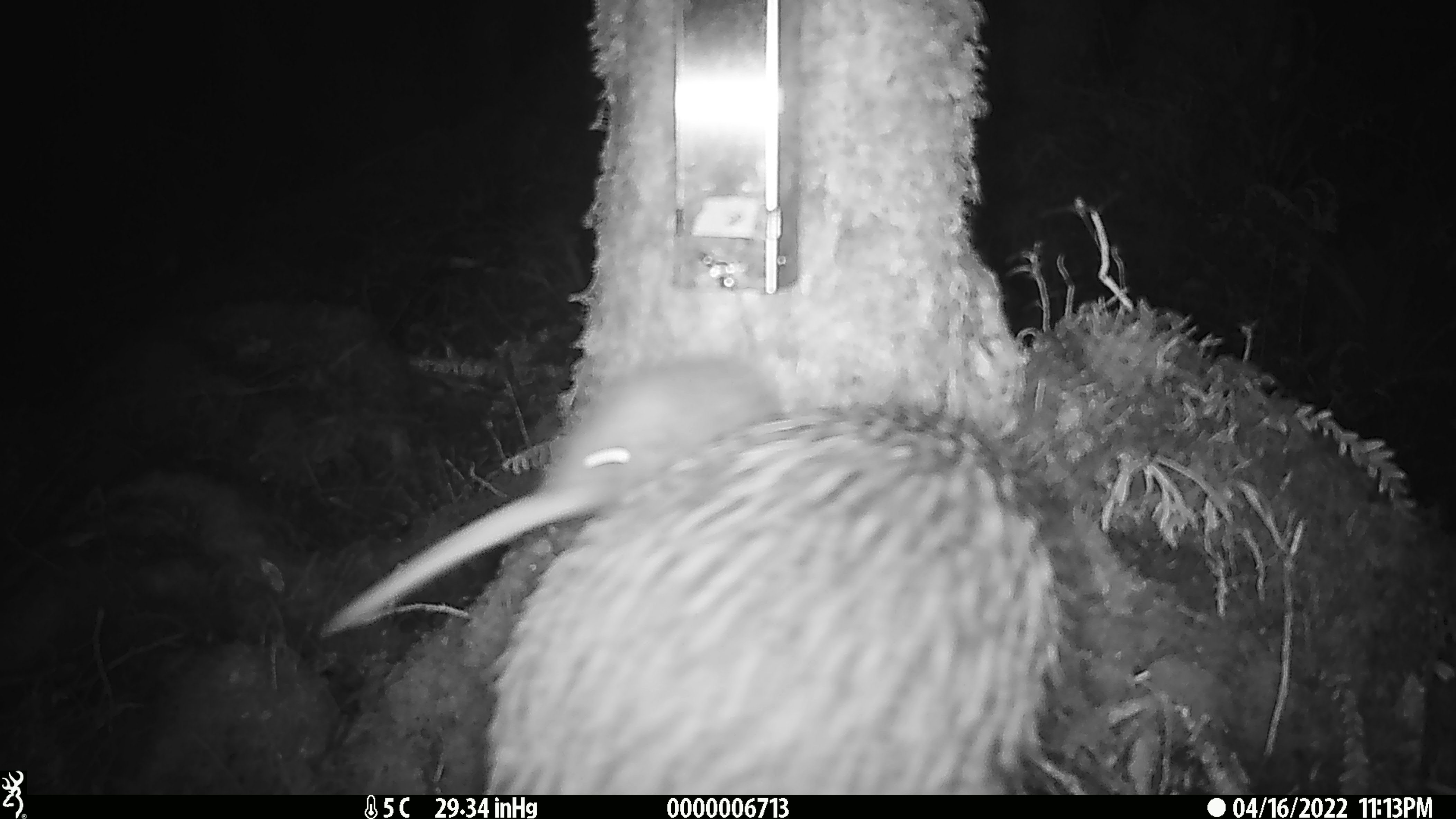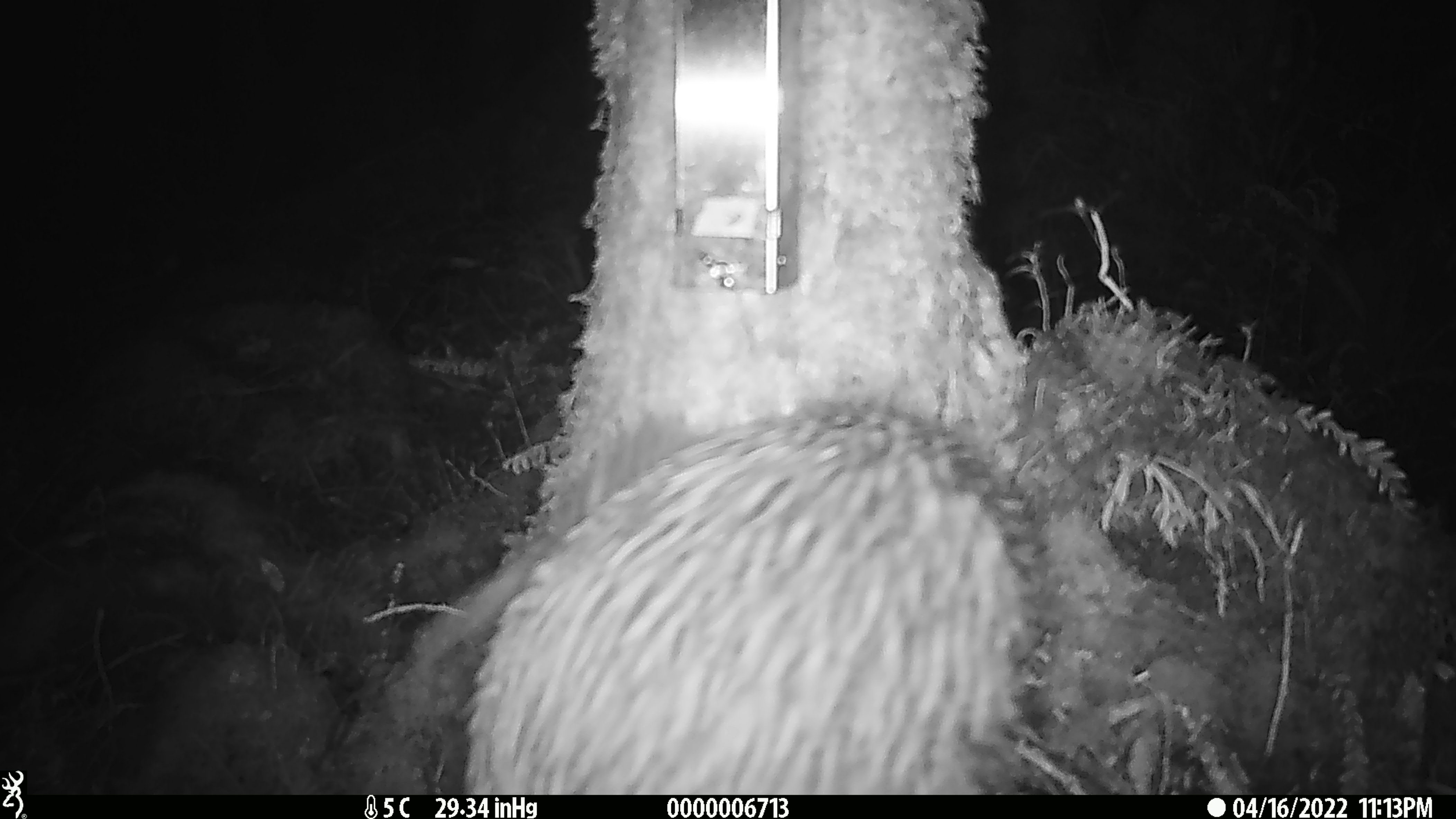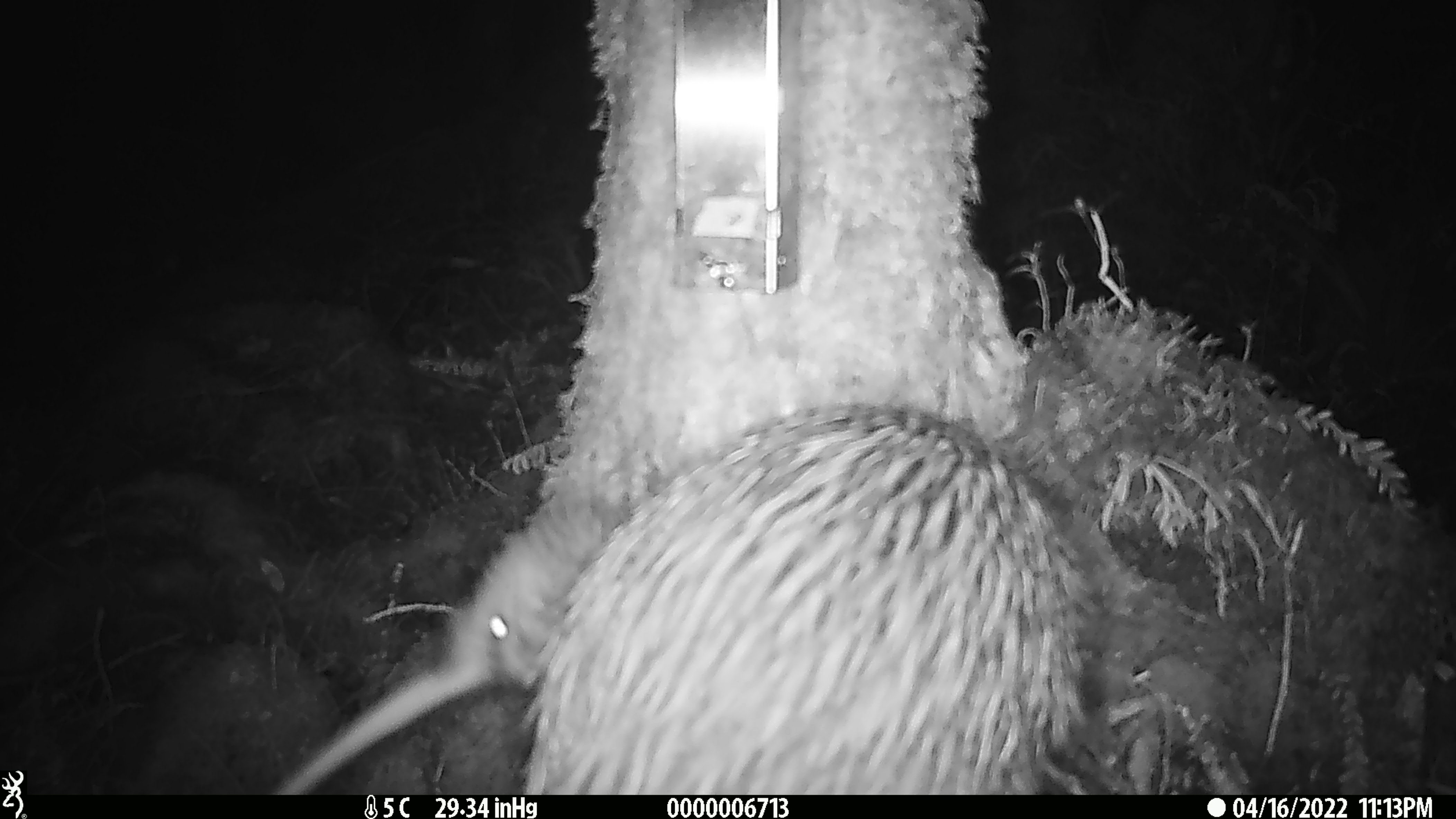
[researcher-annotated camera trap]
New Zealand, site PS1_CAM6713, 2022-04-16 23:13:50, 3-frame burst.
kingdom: Animalia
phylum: Chordata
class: Aves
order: Apterygiformes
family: Apterygidae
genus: Apteryx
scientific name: Apteryx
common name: kiwi